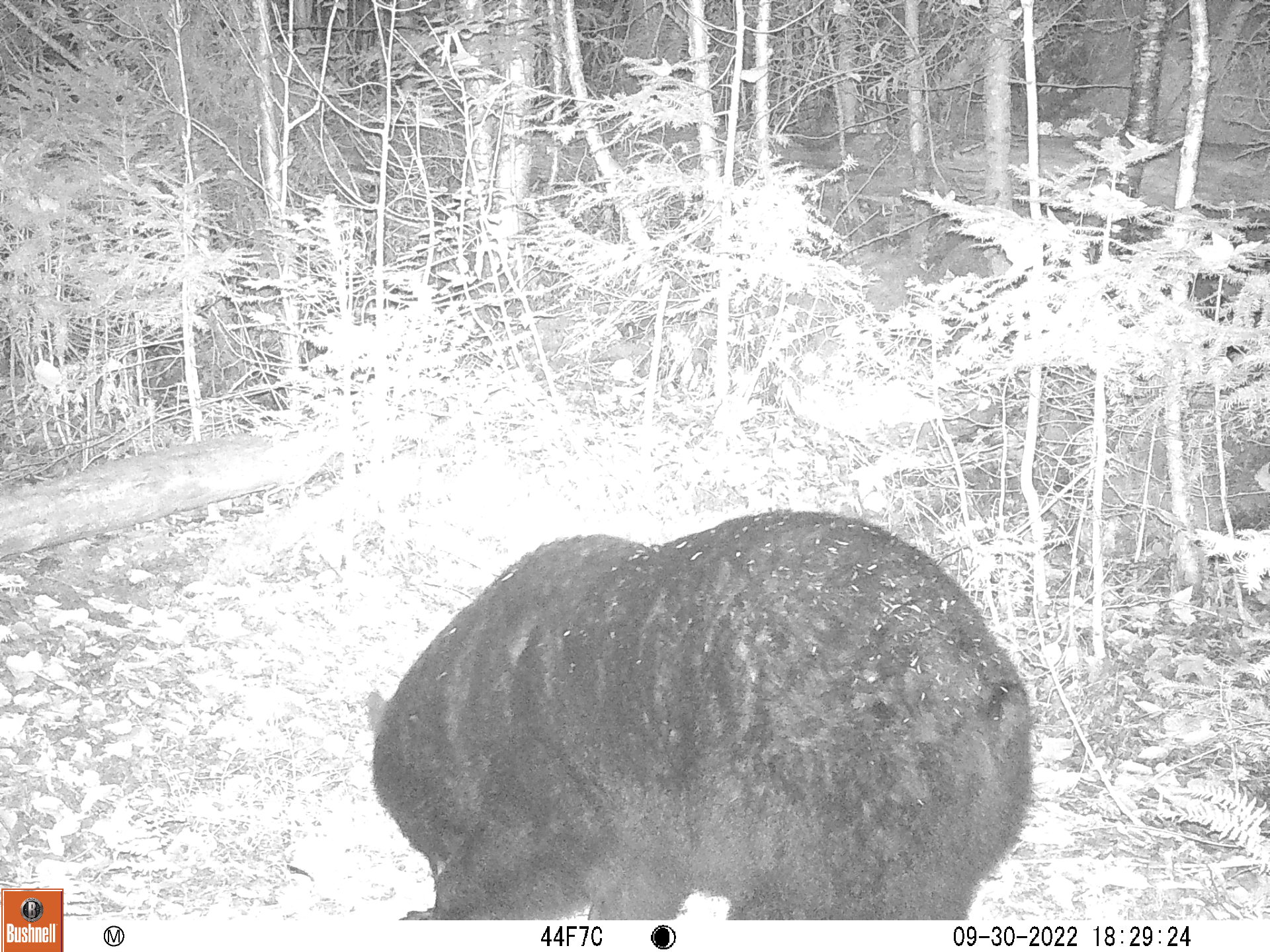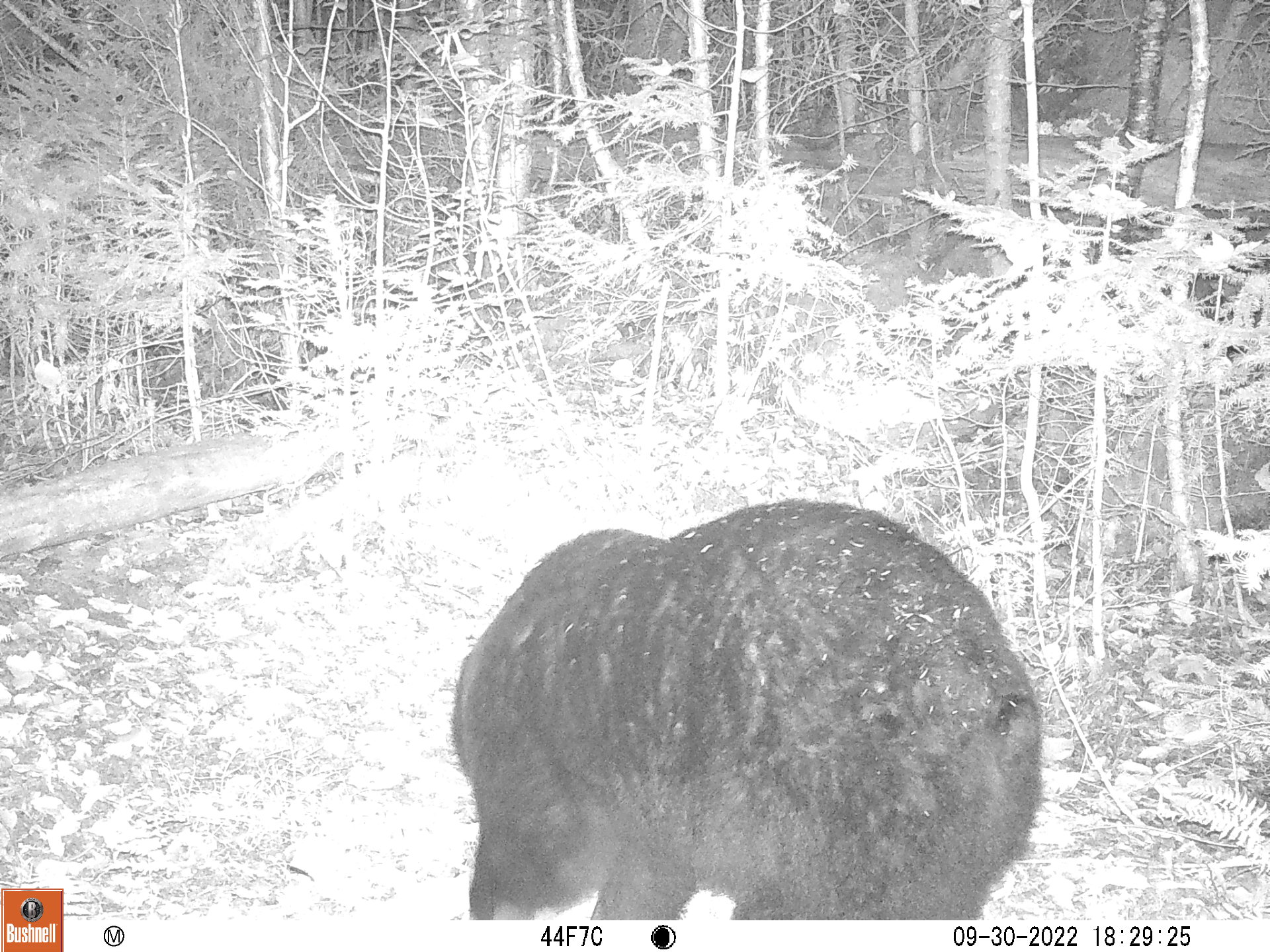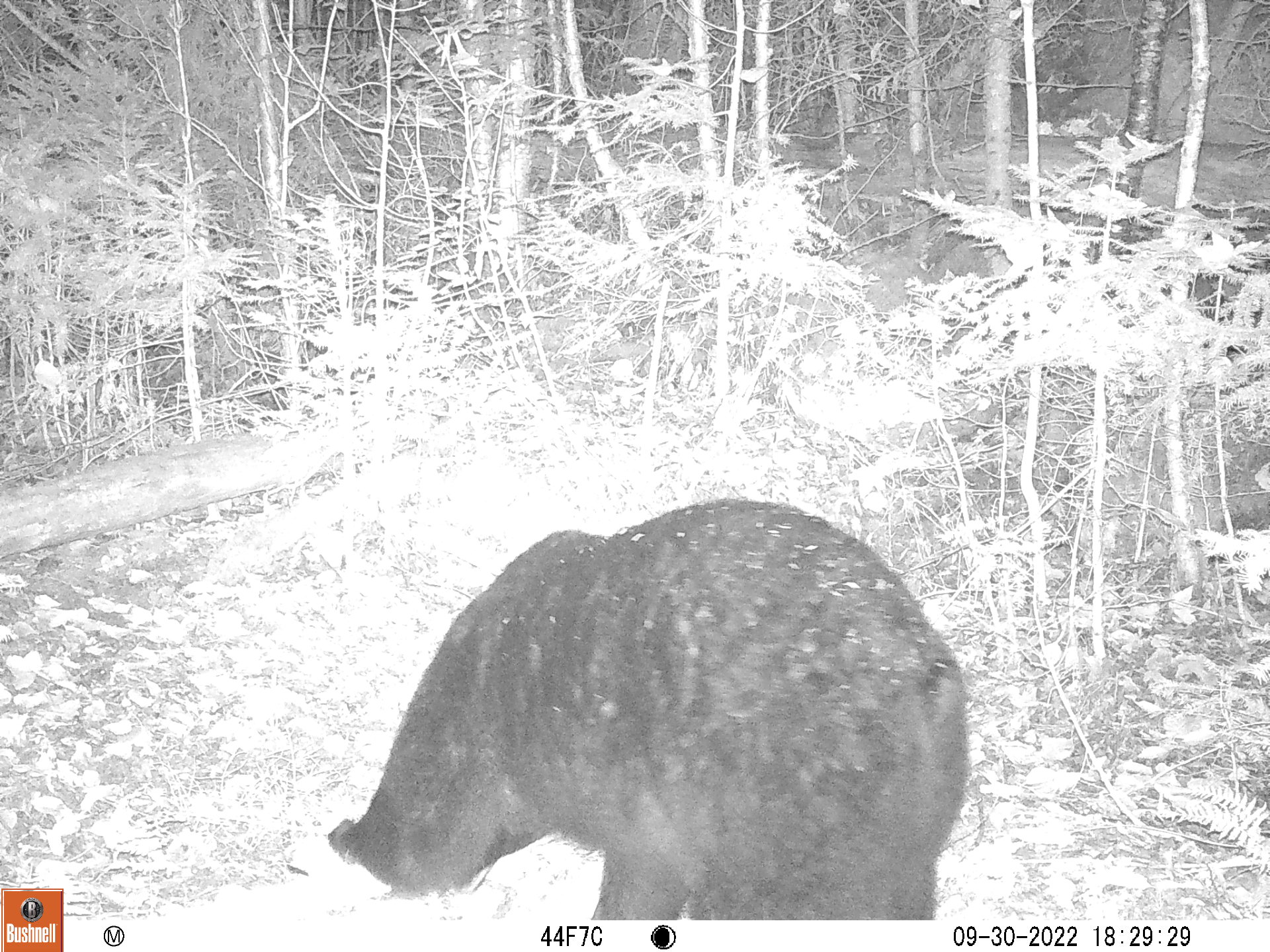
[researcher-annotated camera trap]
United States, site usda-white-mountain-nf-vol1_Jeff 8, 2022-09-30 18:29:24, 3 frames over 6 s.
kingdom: Animalia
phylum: Chordata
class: Mammalia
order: Carnivora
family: Ursidae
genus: Ursus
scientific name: Ursus americanus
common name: black bear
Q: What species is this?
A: Black bear (Ursus americanus).